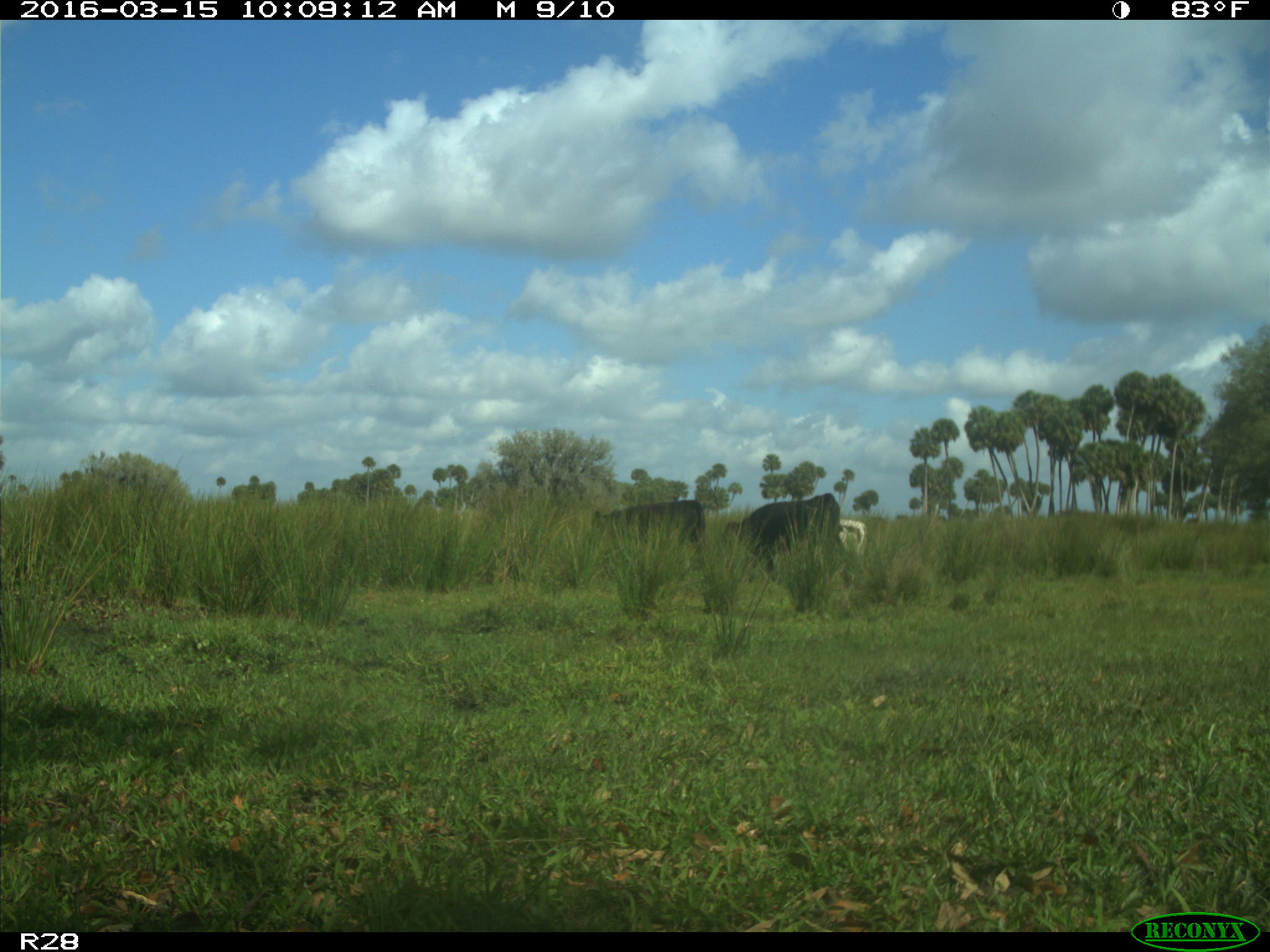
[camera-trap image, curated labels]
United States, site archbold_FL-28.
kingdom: Animalia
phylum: Chordata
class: Mammalia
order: Artiodactyla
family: Bovidae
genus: Bos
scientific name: Bos taurus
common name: domestic cow